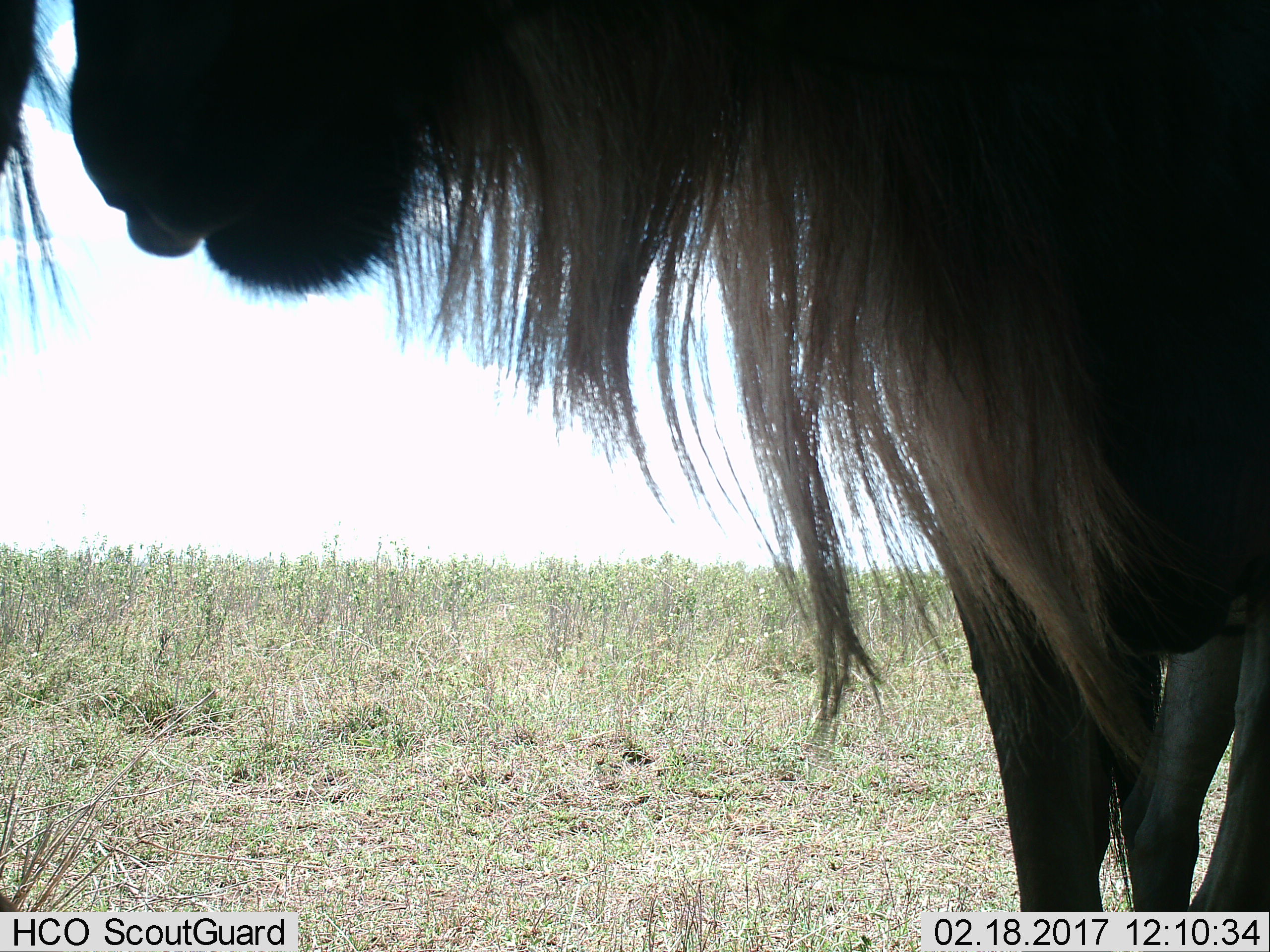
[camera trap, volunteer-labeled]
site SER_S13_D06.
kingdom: Animalia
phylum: Chordata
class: Mammalia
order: Artiodactyla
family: Bovidae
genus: Connochaetes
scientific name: Connochaetes taurinus taurinus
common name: blue wildebeest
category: wildebeestblue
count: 1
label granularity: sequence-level